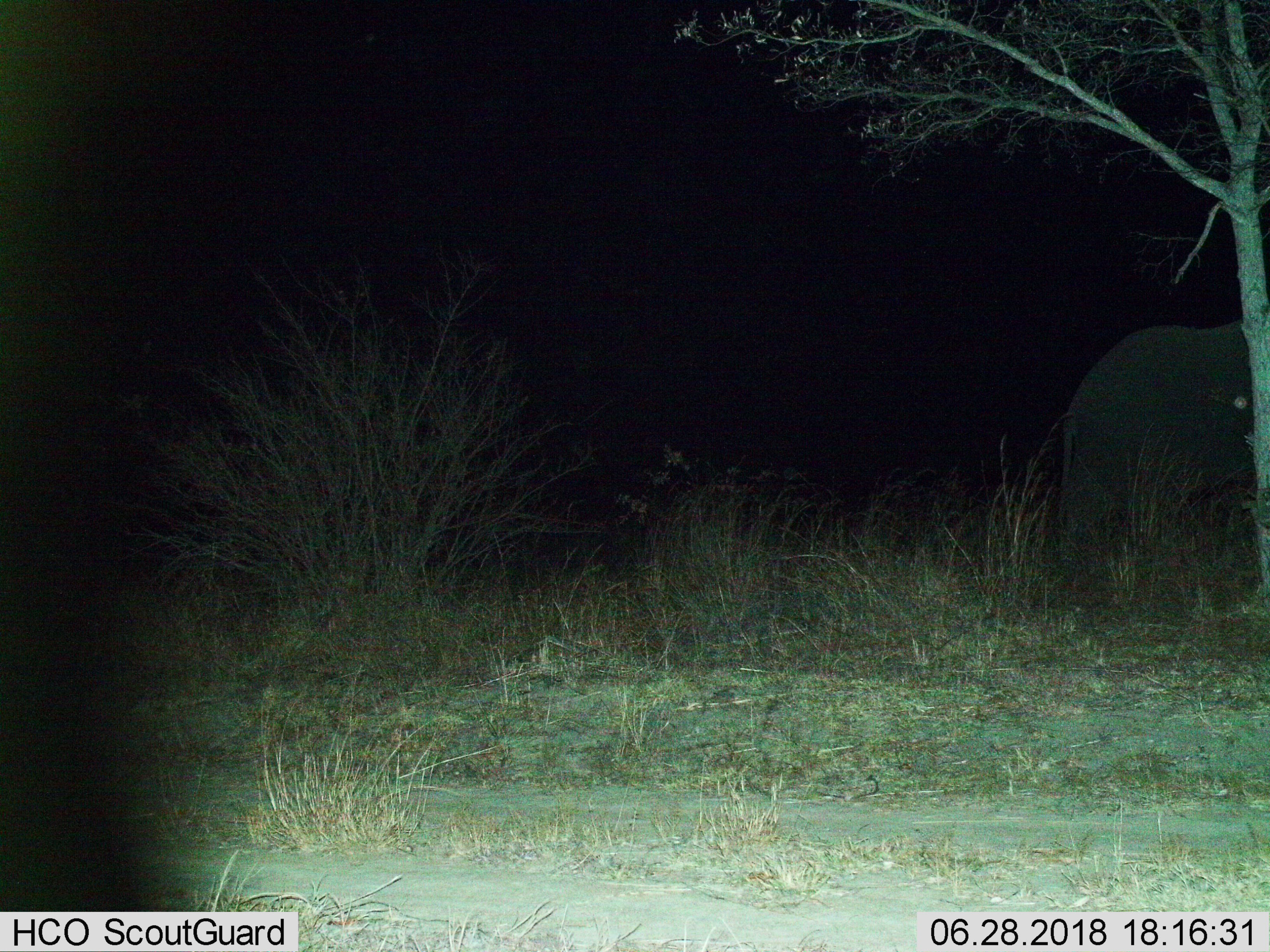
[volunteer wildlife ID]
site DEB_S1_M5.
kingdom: Animalia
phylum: Chordata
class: Mammalia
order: Proboscidea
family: Elephantidae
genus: Loxodonta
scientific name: Loxodonta africana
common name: african bush elephant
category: elephant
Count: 1.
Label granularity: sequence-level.